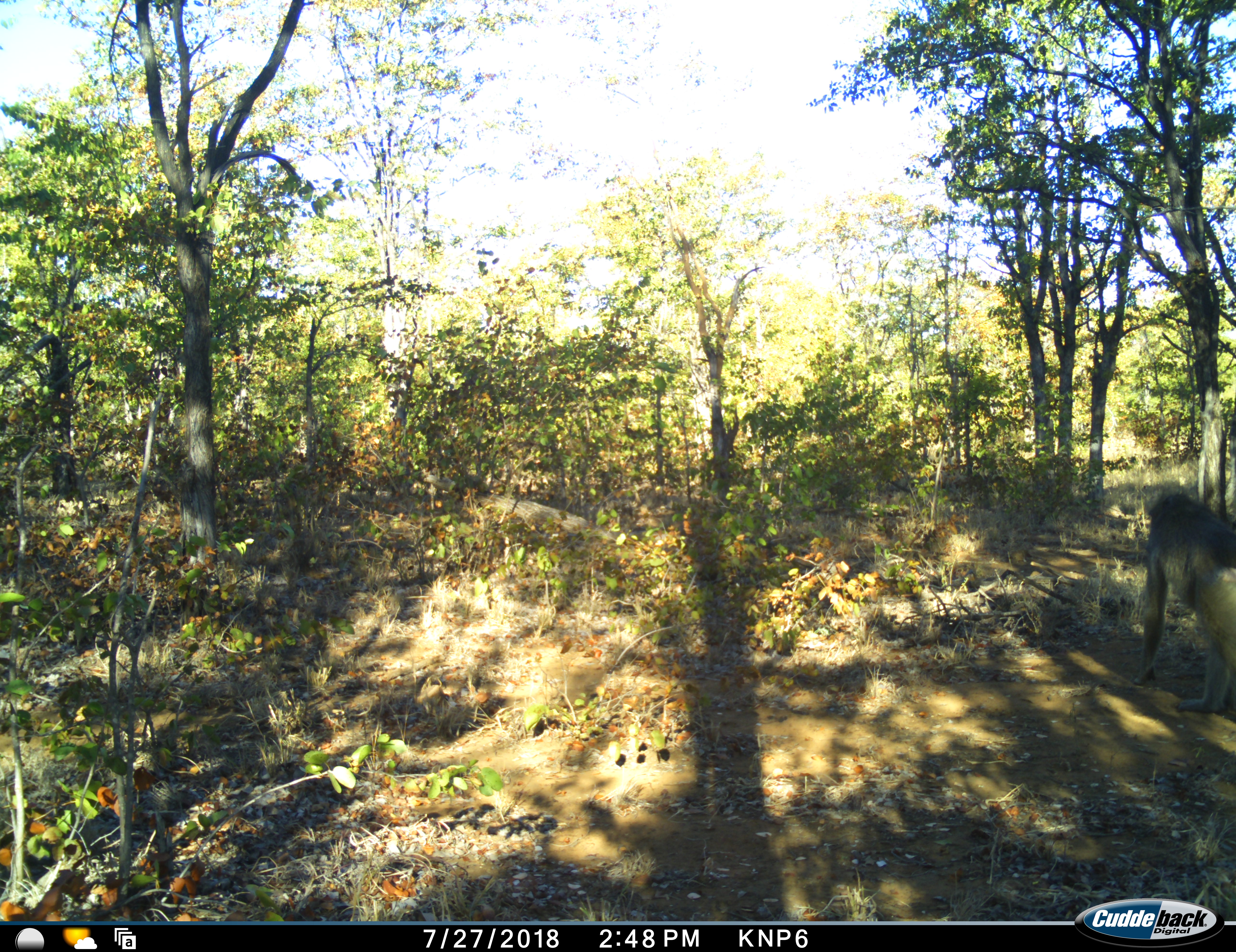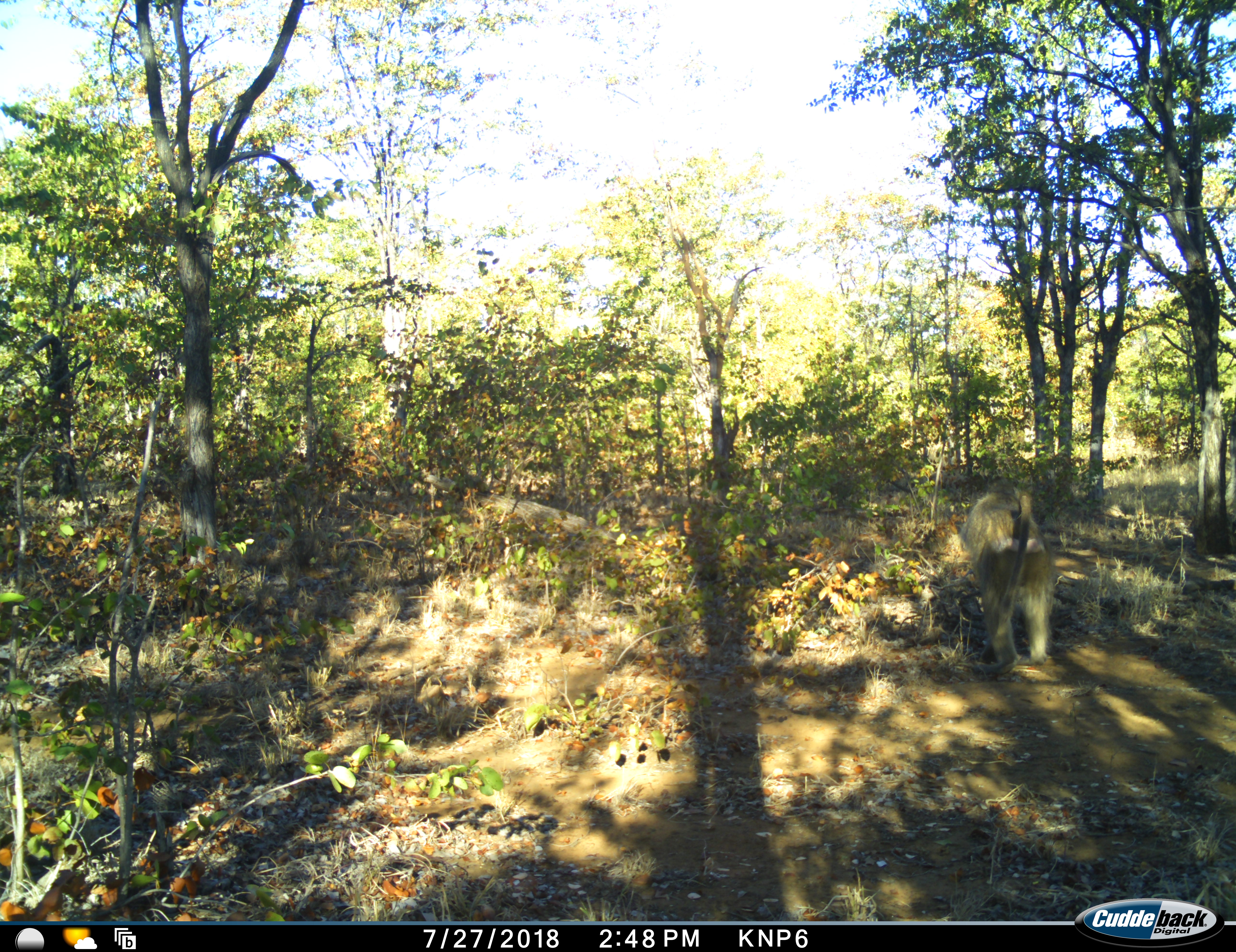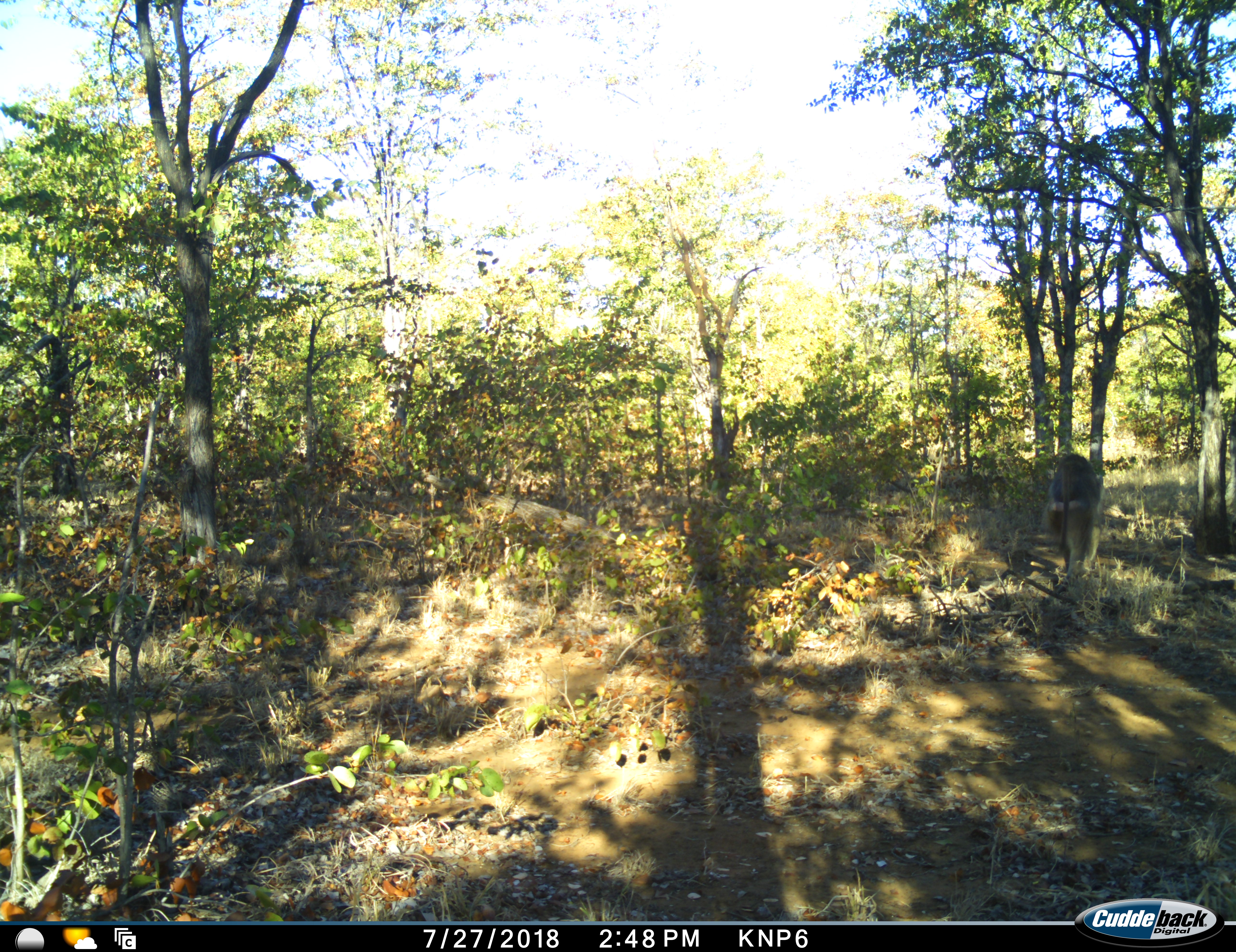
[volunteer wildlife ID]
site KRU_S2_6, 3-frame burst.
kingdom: Animalia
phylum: Chordata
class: Mammalia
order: Primates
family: Cercopithecidae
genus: Papio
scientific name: Papio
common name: baboon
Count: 1.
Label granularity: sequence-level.